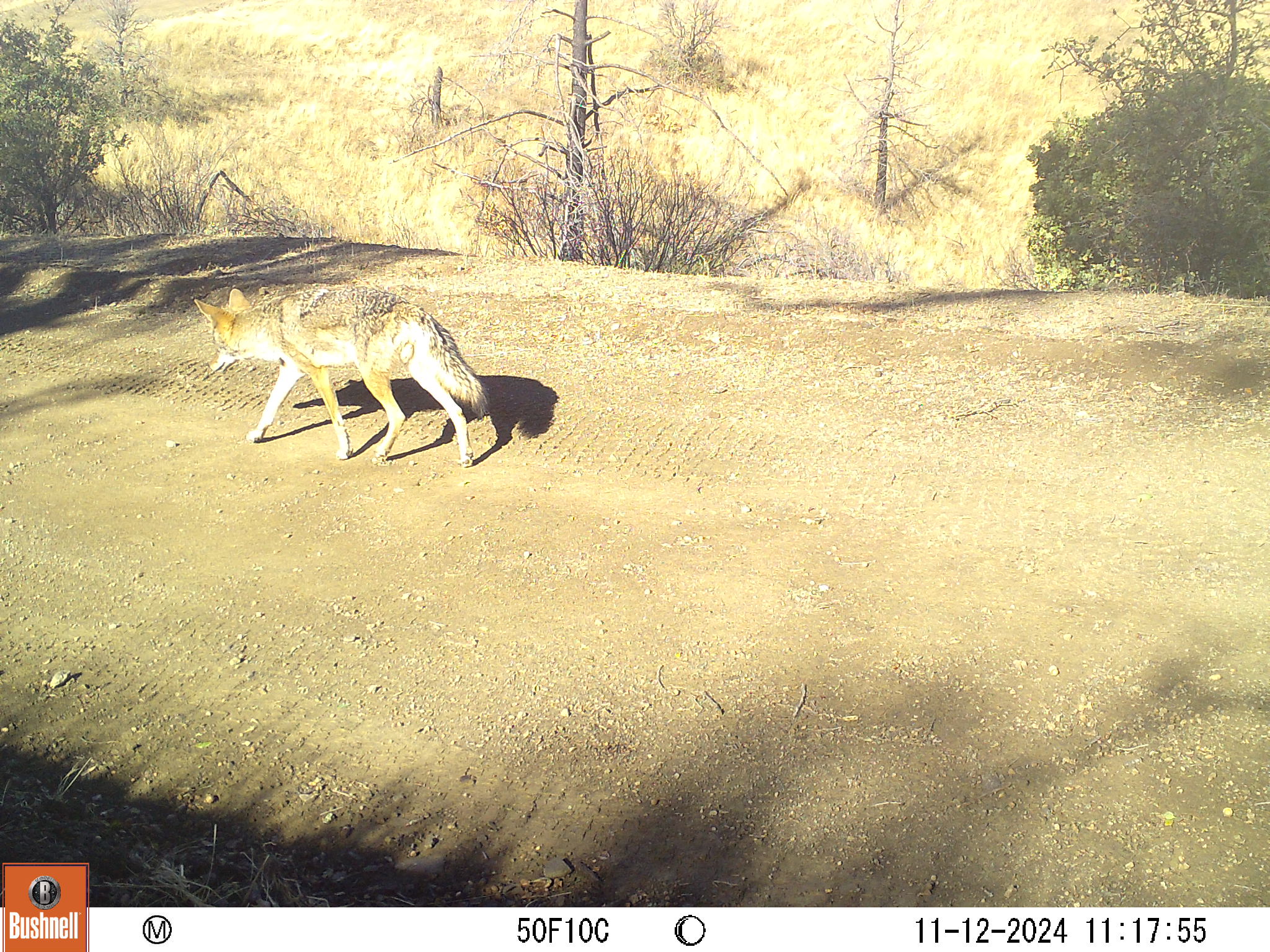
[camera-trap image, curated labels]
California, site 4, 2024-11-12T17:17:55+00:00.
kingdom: Animalia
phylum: Chordata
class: Mammalia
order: Carnivora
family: Canidae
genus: Canis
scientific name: Canis latrans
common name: coyote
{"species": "coyote (Canis latrans)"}